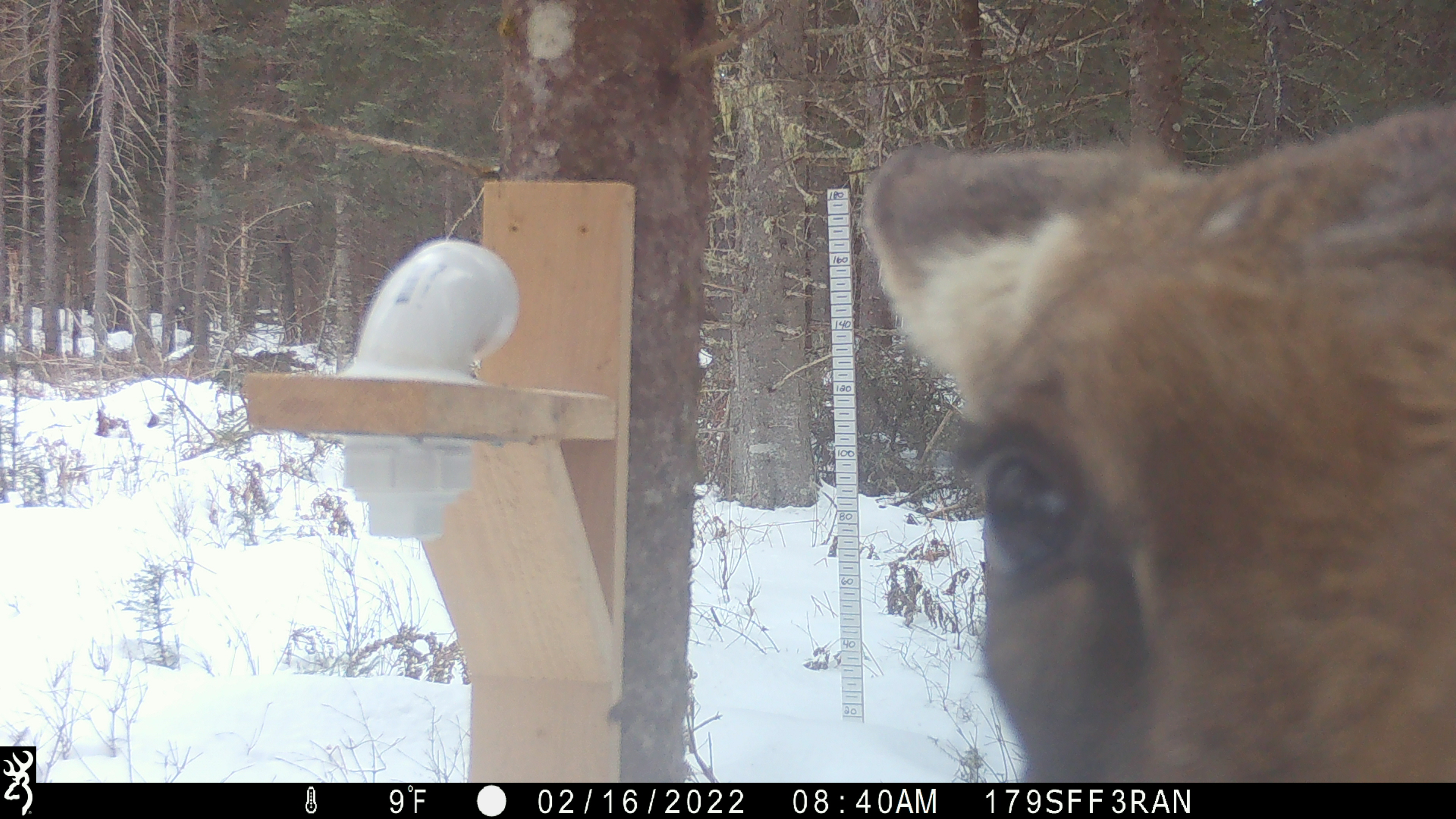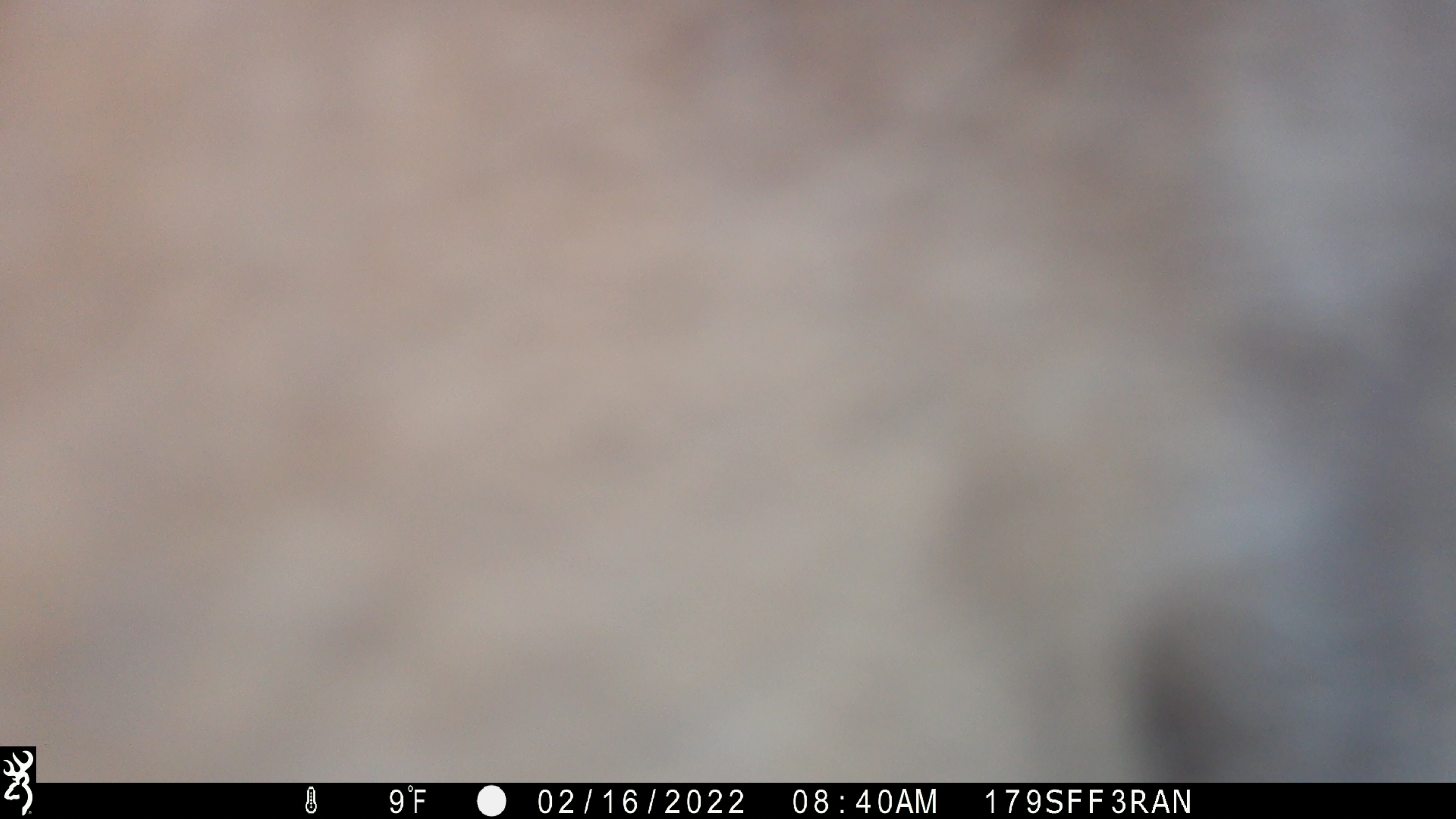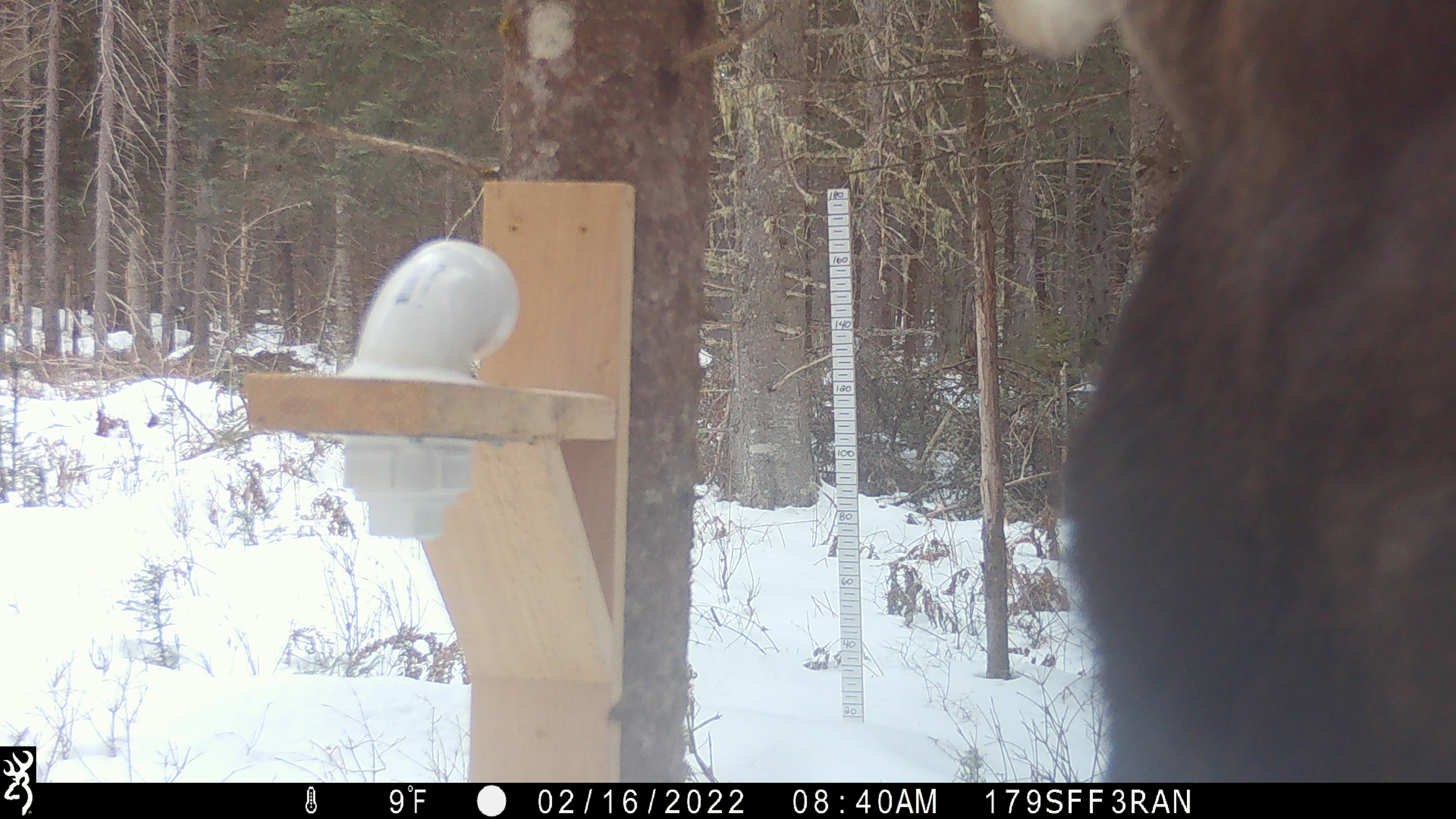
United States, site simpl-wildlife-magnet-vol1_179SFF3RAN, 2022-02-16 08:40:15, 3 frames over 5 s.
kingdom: Animalia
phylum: Chordata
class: Mammalia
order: Artiodactyla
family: Cervidae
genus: Alces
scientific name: Alces alces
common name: moose